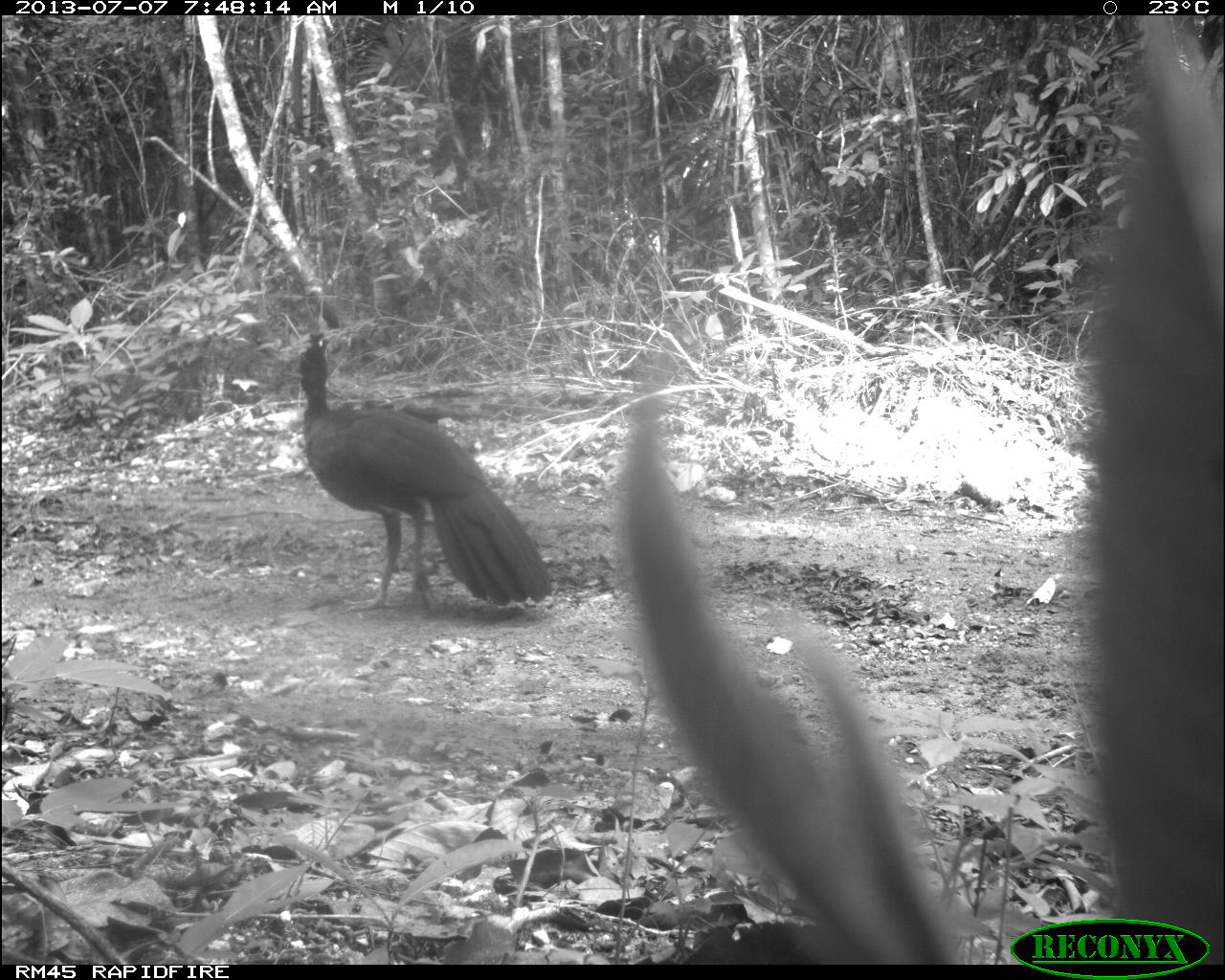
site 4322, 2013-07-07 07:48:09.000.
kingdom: Animalia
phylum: Chordata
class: Aves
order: Galliformes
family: Cracidae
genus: Crax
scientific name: Crax rubra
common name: great curassow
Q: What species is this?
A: Crax rubra (great curassow).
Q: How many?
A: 1.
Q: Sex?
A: Male.